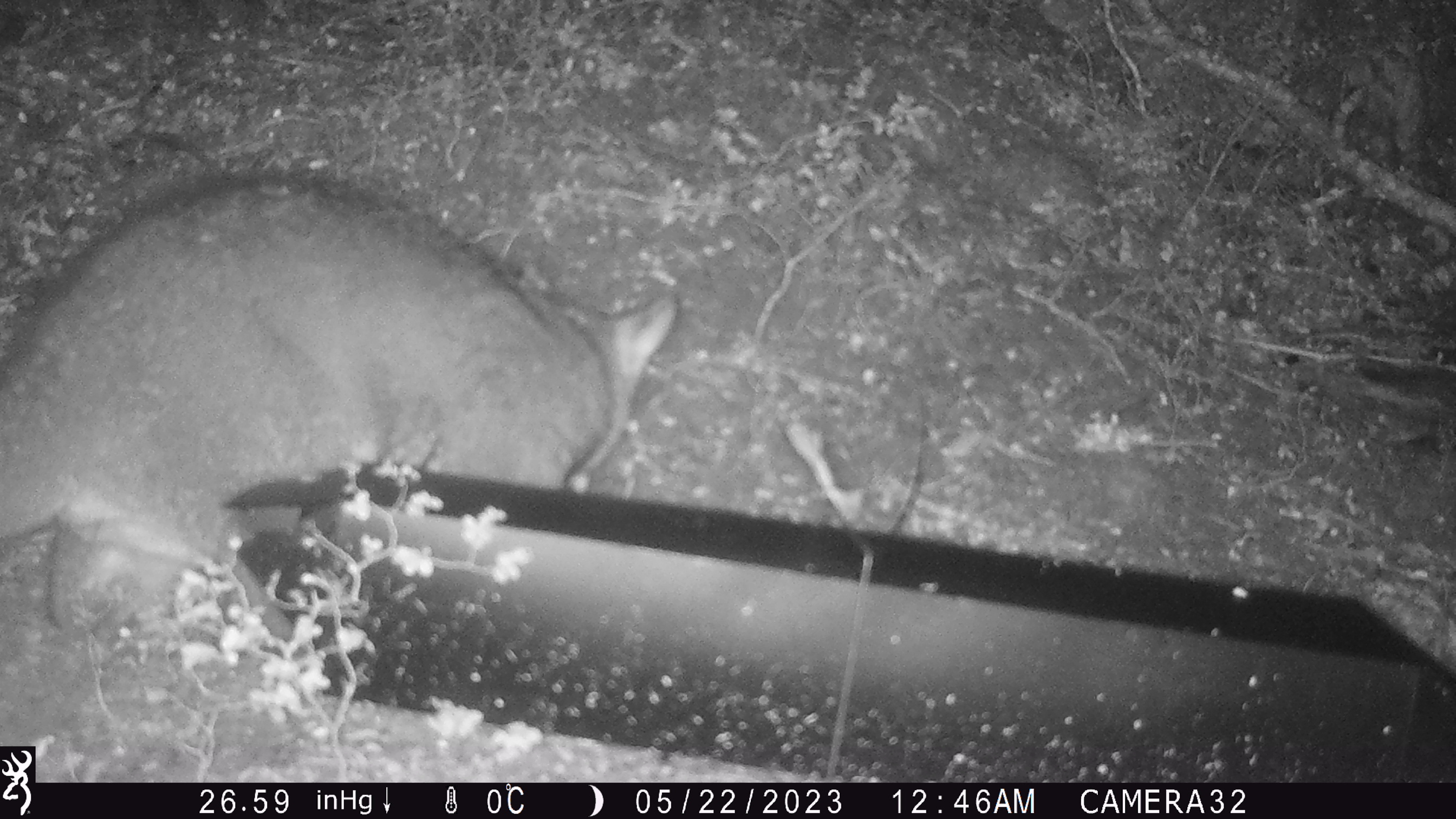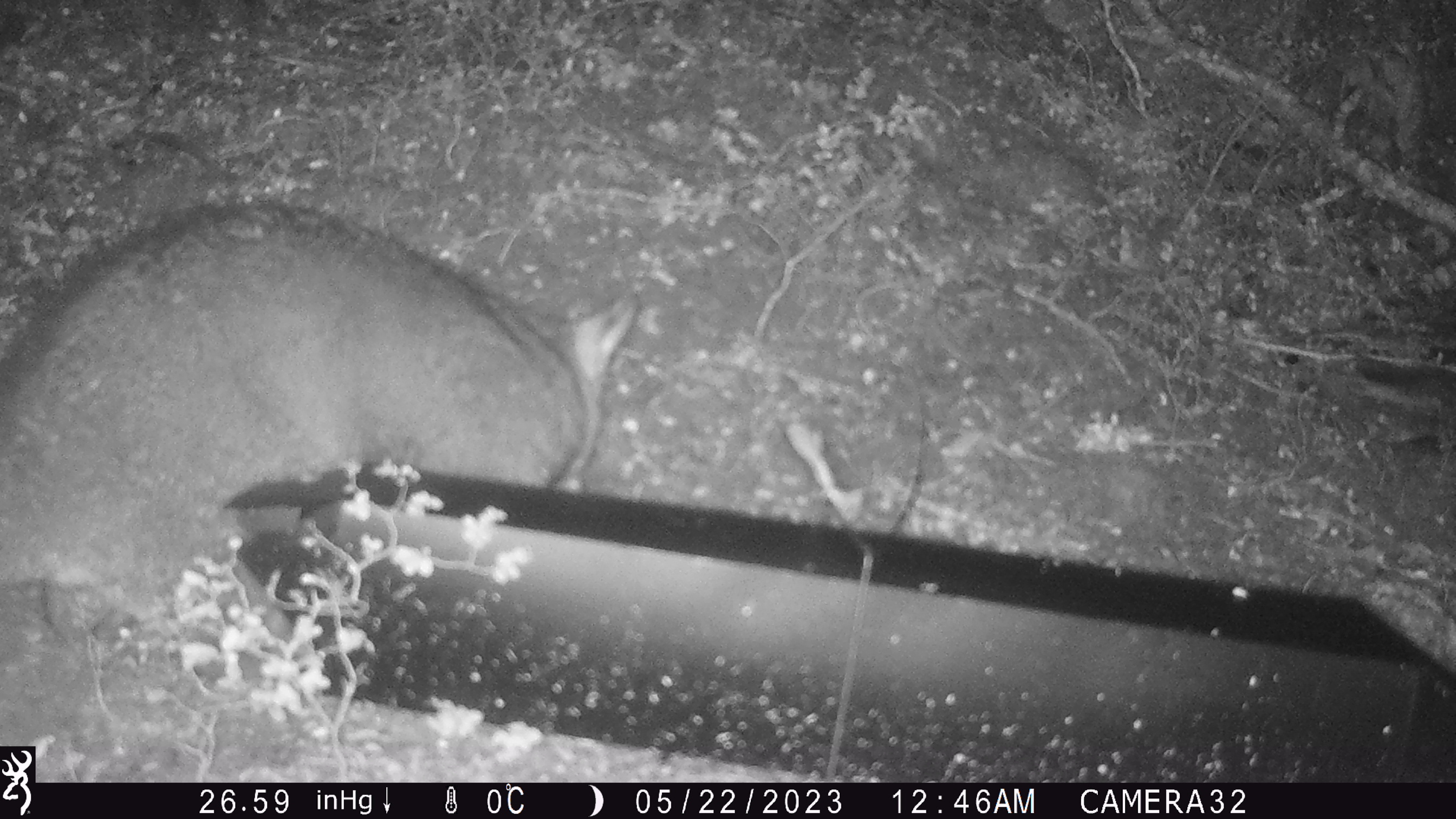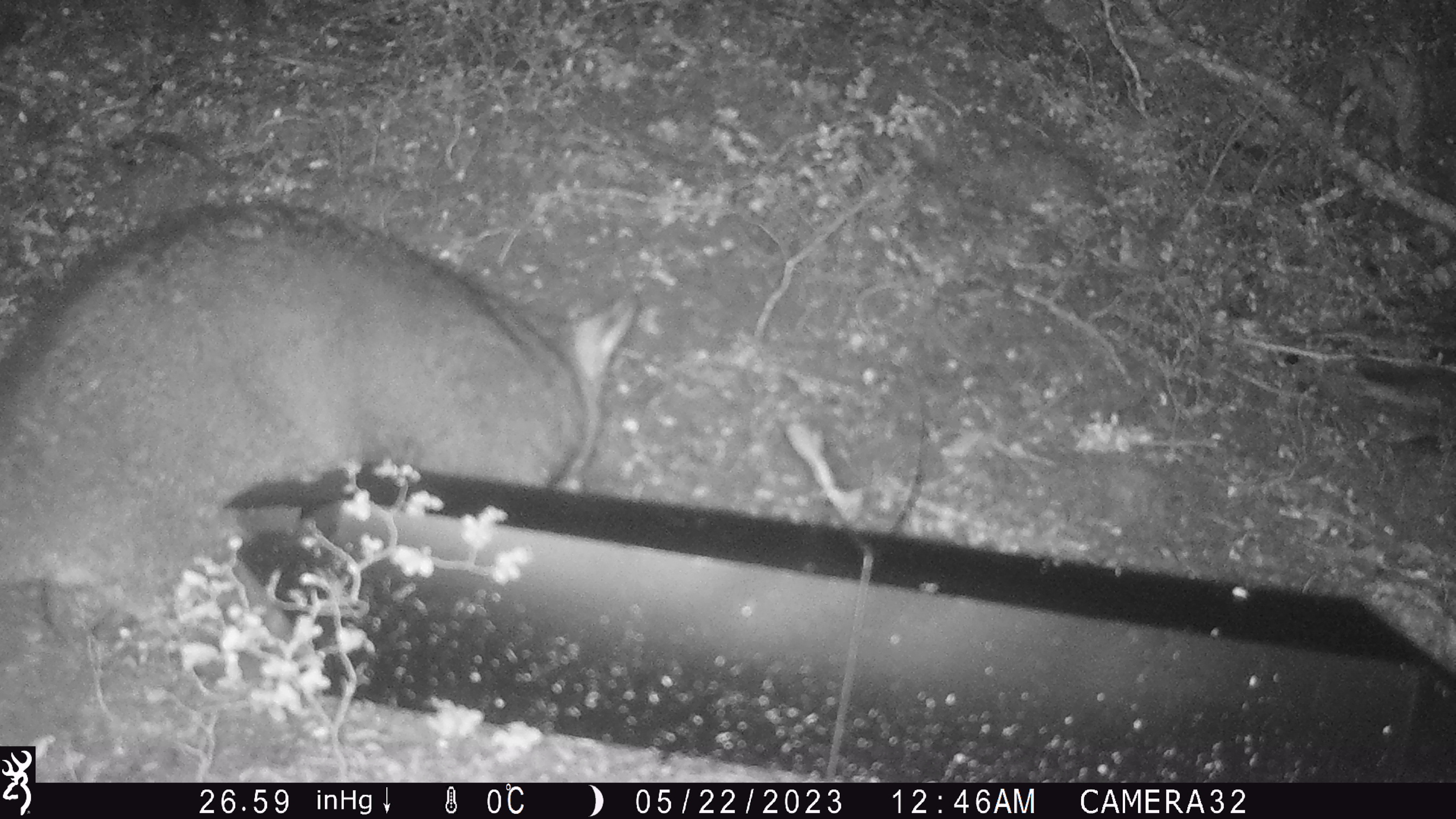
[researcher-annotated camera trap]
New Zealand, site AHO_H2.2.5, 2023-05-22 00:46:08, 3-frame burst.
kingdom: Animalia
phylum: Chordata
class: Mammalia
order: Carnivora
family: Mustelidae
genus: Mustela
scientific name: Mustela erminea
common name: stoat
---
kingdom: Animalia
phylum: Chordata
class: Mammalia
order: Diprotodontia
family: Phalangeridae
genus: Trichosurus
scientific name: Trichosurus vulpecula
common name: common brushtail possum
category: possum